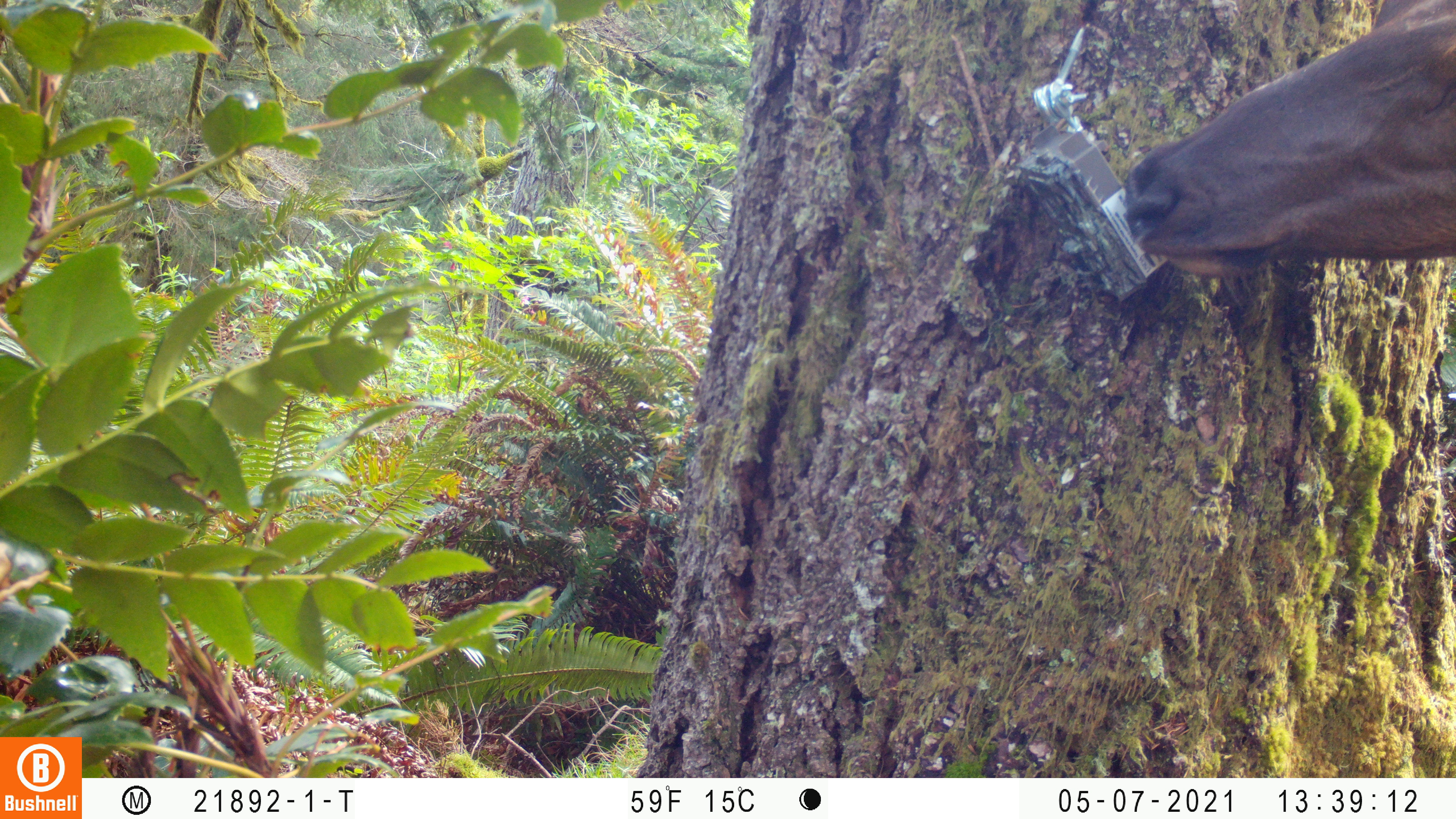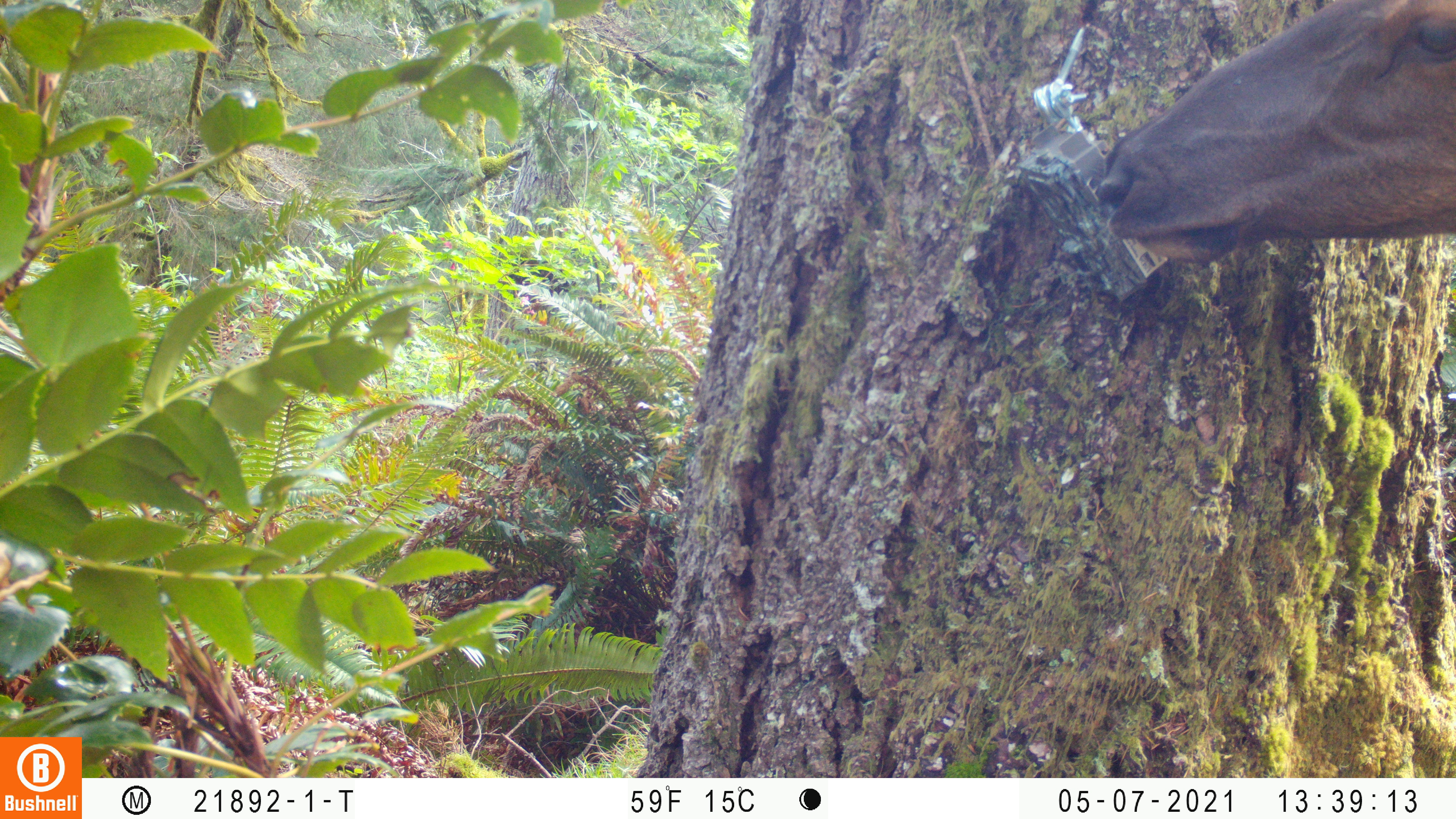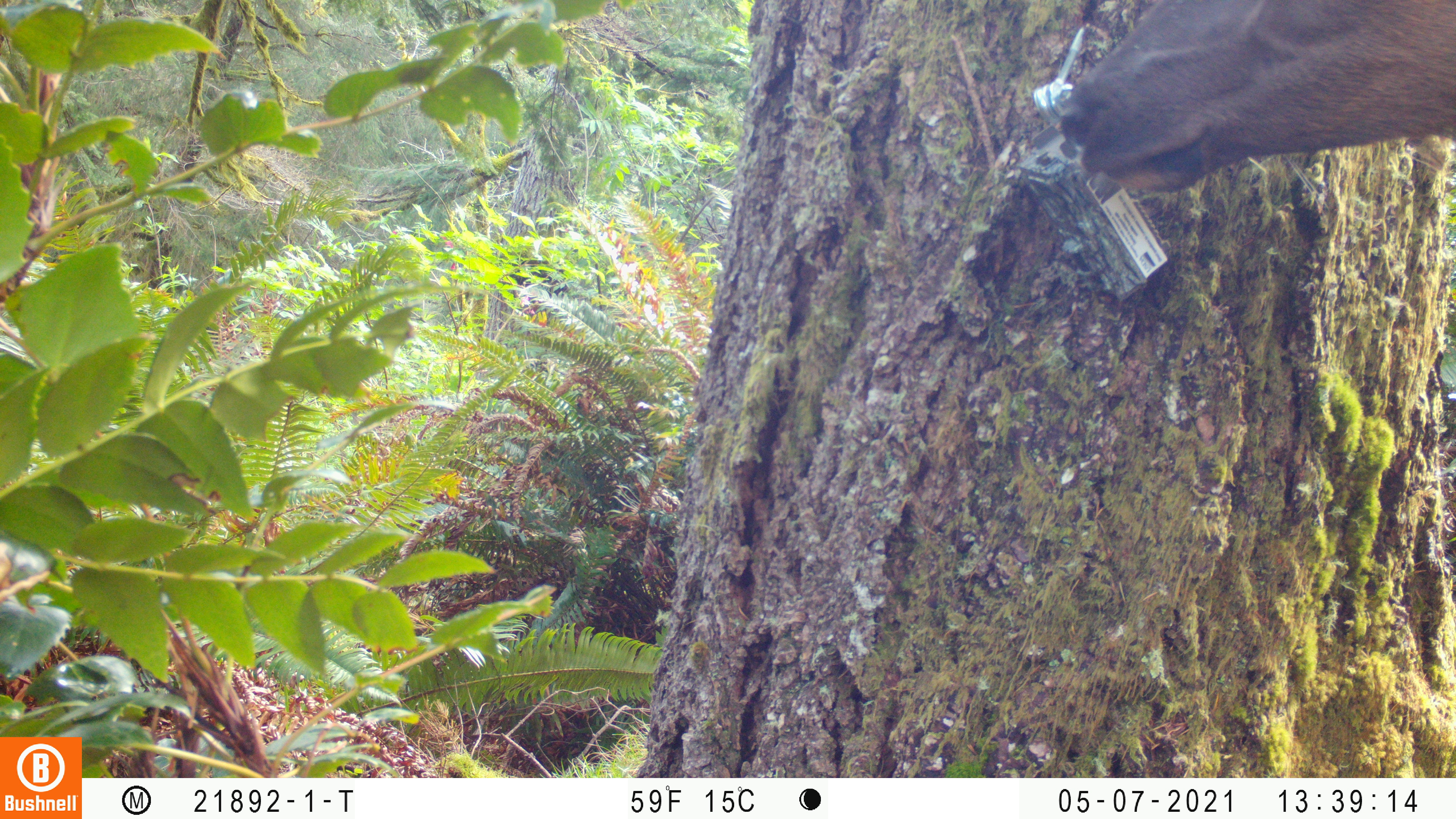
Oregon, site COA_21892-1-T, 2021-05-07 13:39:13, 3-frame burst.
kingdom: Animalia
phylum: Chordata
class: Mammalia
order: Artiodactyla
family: Cervidae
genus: Cervus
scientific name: Cervus canadensis roosevelti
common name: roosevelt elk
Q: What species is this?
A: Roosevelt elk (Cervus canadensis roosevelti).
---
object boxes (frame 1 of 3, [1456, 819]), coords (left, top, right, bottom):
roosevelt elk: (1117, 1, 1453, 294)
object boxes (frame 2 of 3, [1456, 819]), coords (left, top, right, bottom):
roosevelt elk: (1086, 1, 1455, 275)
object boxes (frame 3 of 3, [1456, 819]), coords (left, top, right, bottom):
roosevelt elk: (1047, 0, 1455, 210)